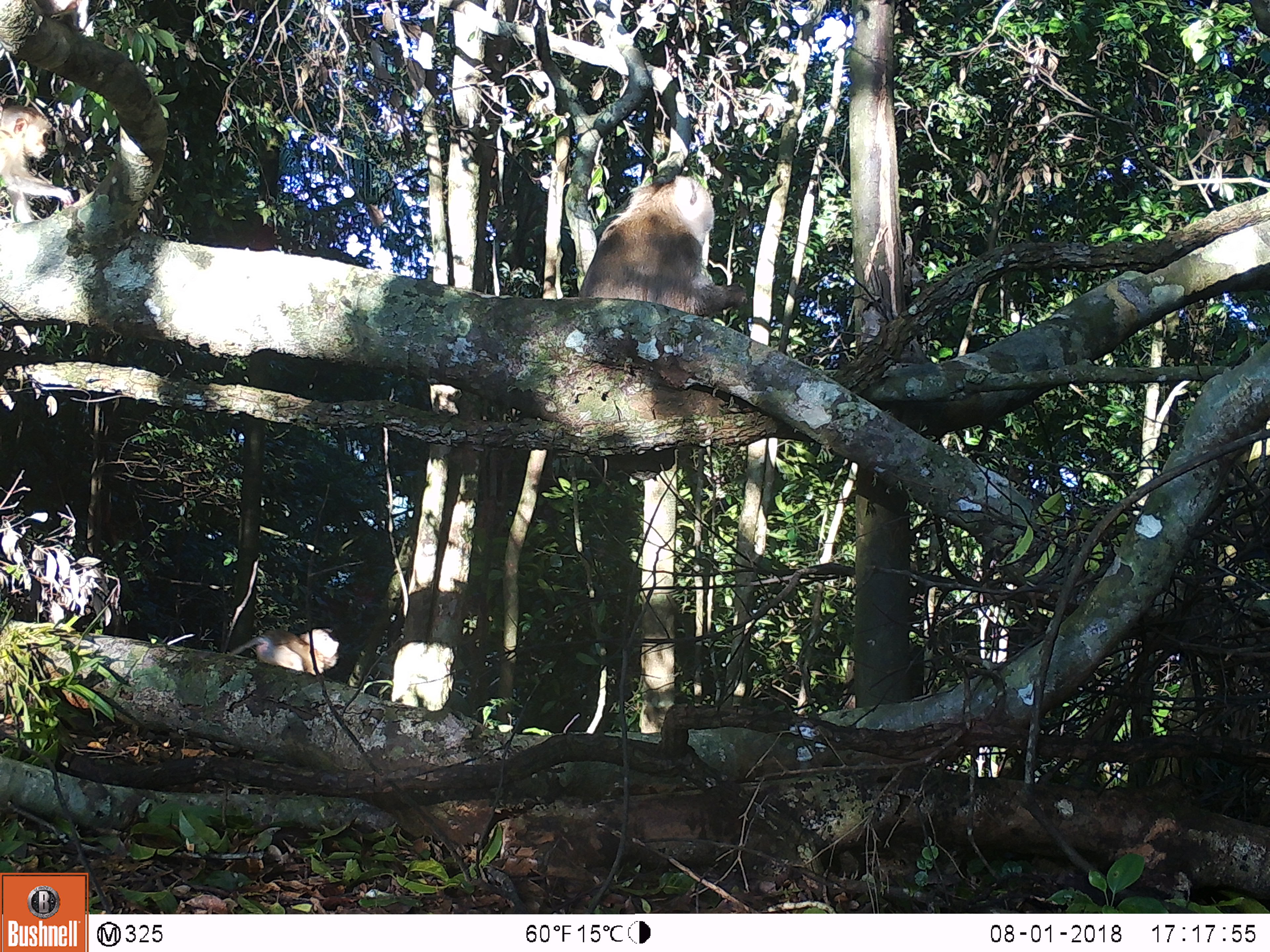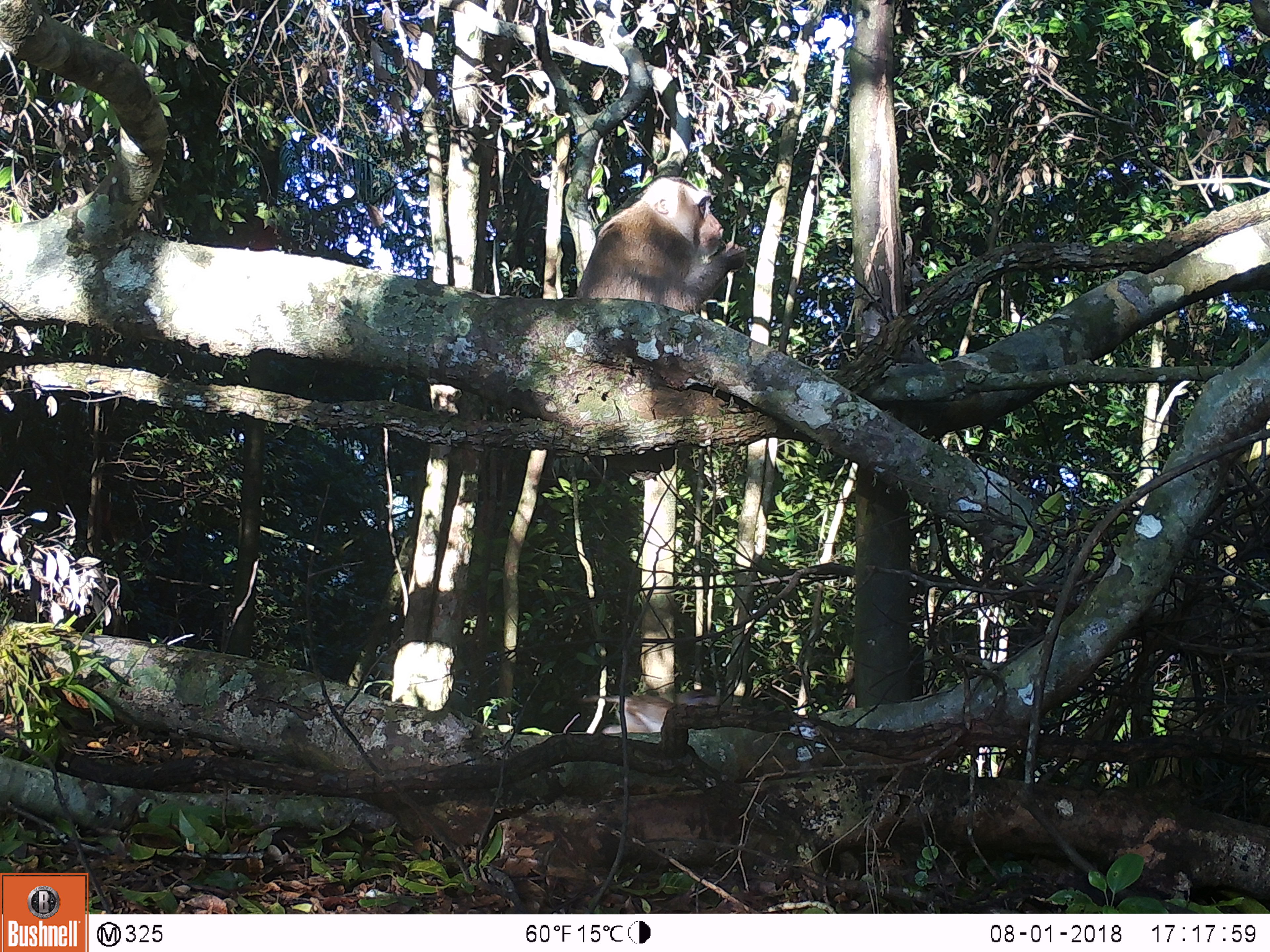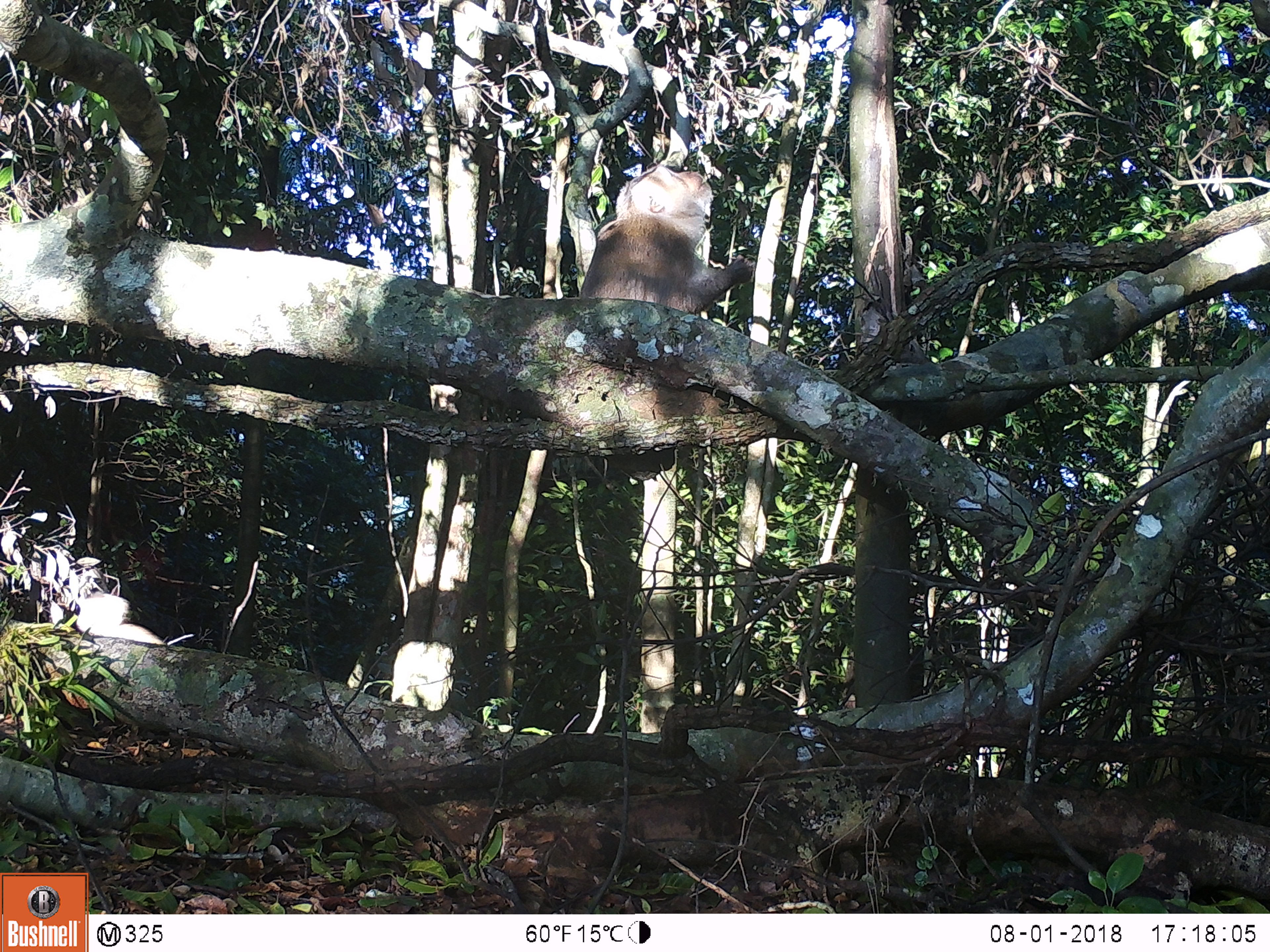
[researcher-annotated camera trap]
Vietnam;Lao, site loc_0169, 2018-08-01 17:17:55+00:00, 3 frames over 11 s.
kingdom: Animalia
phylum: Chordata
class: Mammalia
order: Primates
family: Cercopithecidae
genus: Macaca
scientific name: Macaca nemestrina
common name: pig-tailed macaque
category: pig tailed macaque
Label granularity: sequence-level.